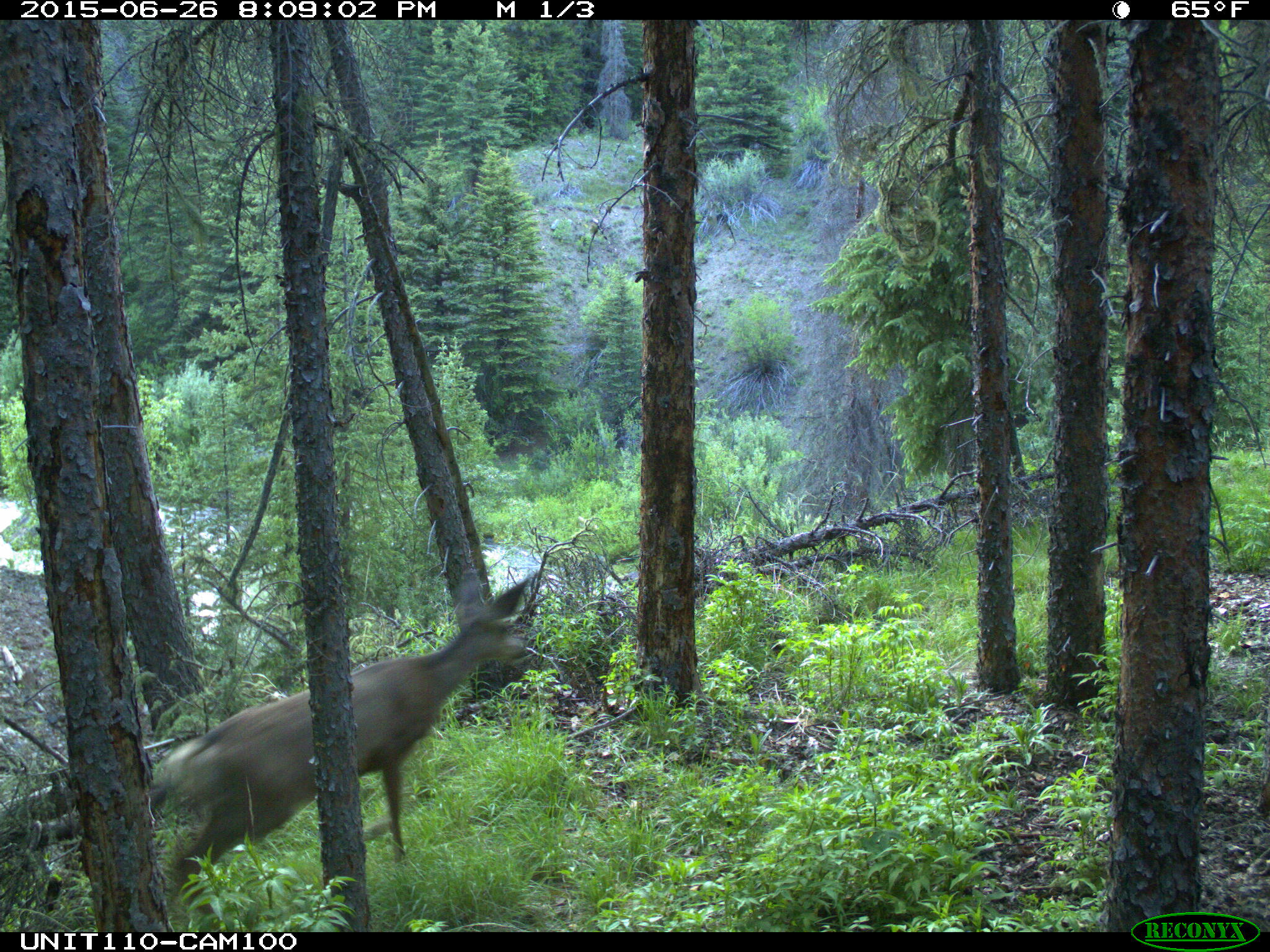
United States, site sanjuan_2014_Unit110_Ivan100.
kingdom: Animalia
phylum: Chordata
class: Mammalia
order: Artiodactyla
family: Cervidae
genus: Odocoileus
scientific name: Odocoileus hemionus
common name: mule deer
Odocoileus hemionus (mule deer).